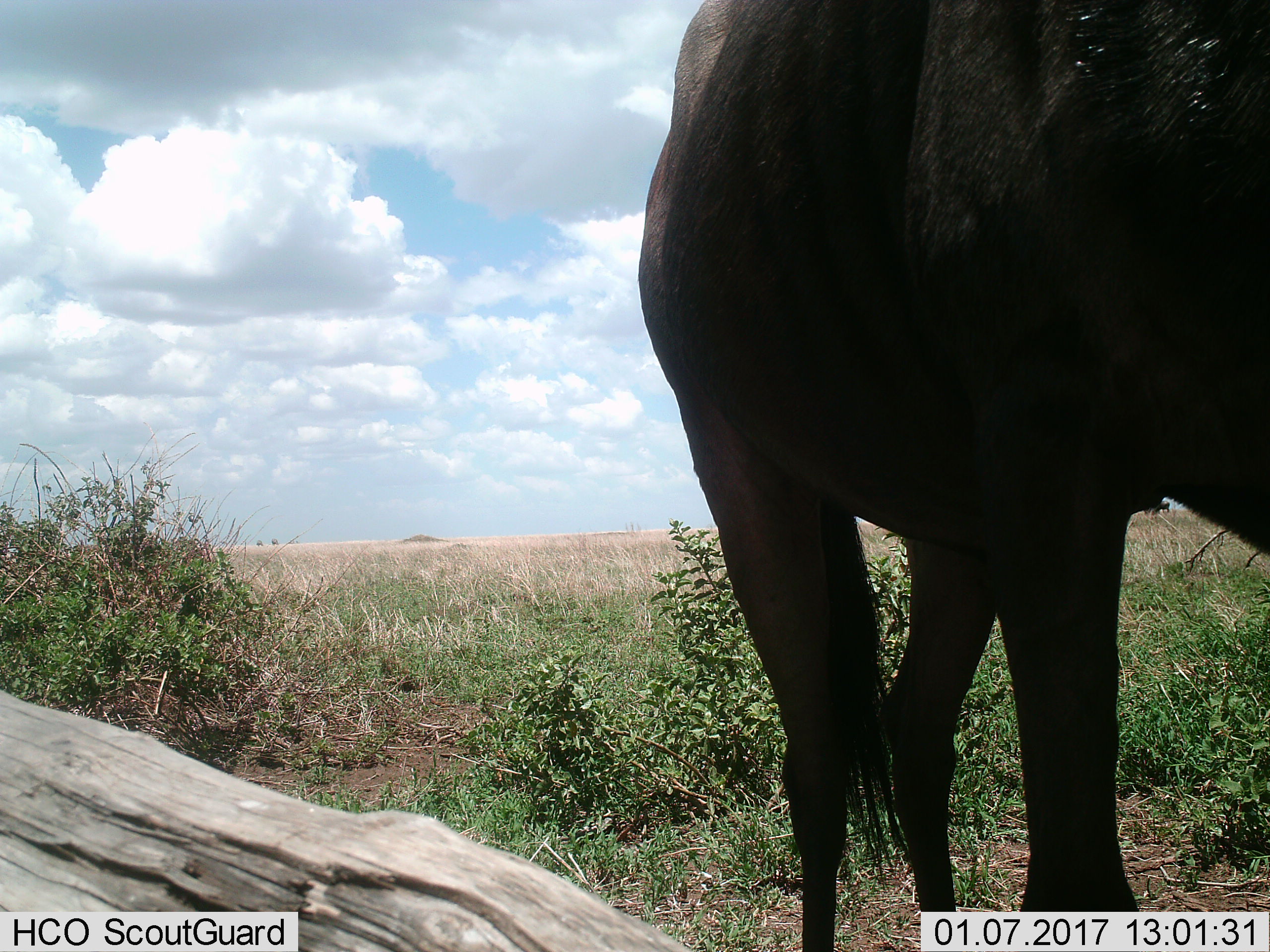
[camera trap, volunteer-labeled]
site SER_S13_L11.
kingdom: Animalia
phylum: Chordata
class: Mammalia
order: Artiodactyla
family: Bovidae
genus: Connochaetes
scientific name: Connochaetes taurinus taurinus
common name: blue wildebeest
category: wildebeestblue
Wildebeestblue (blue wildebeest) (Connochaetes taurinus taurinus), count 1. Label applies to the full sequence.